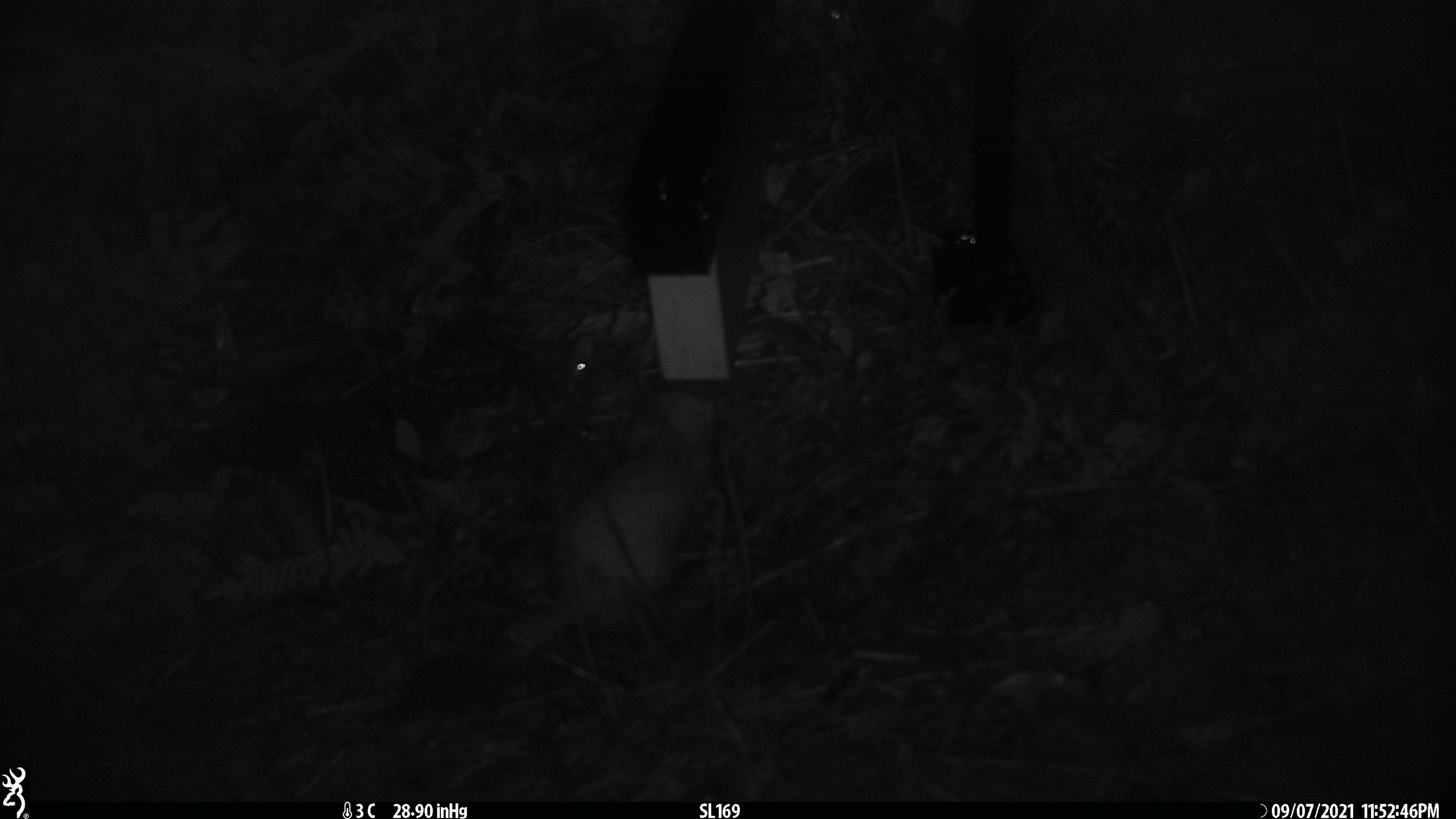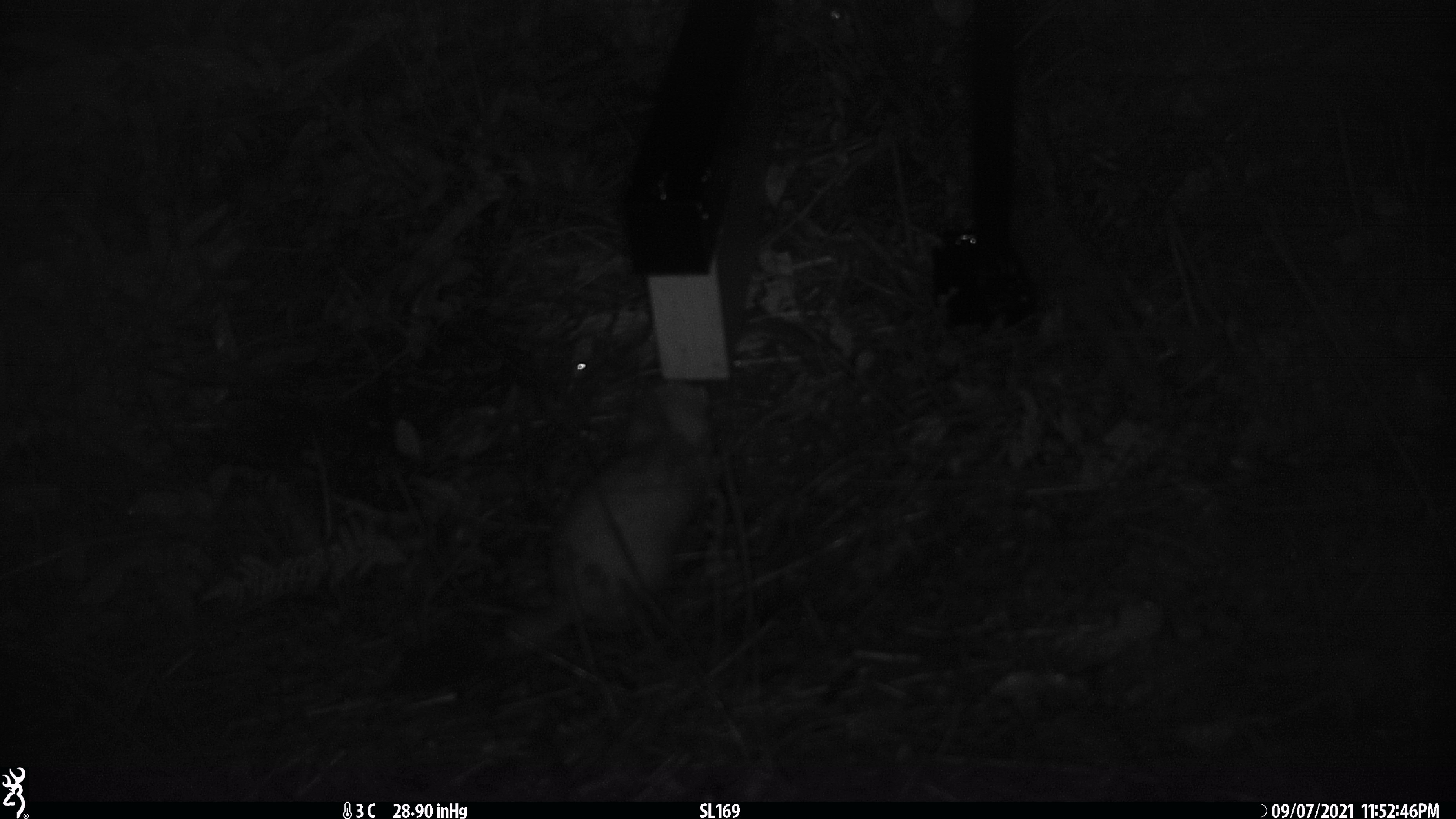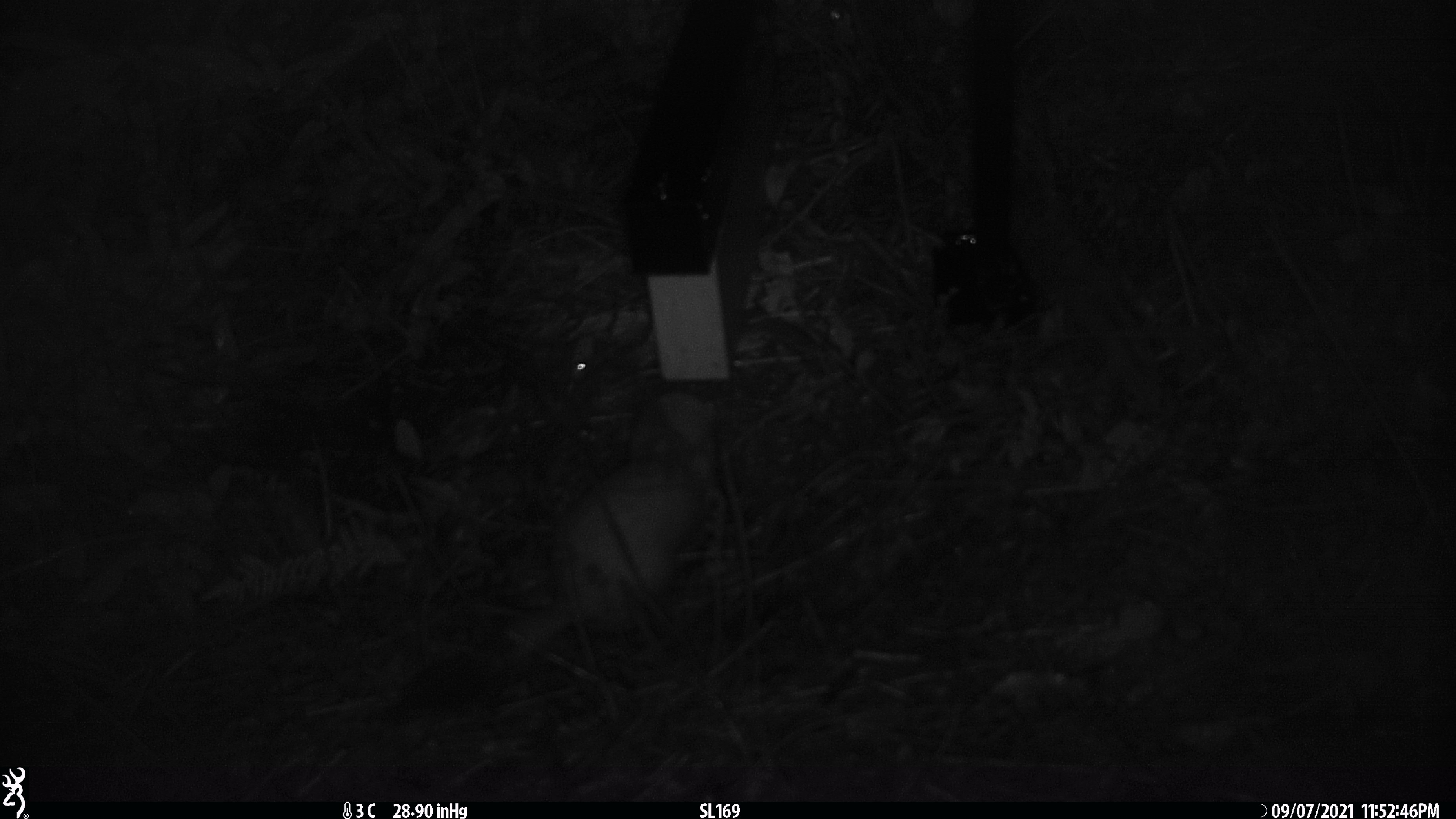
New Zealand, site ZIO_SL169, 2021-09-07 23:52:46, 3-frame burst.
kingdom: Animalia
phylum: Chordata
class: Mammalia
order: Carnivora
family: Mustelidae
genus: Mustela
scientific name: Mustela erminea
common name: stoat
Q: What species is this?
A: Stoat (Mustela erminea).